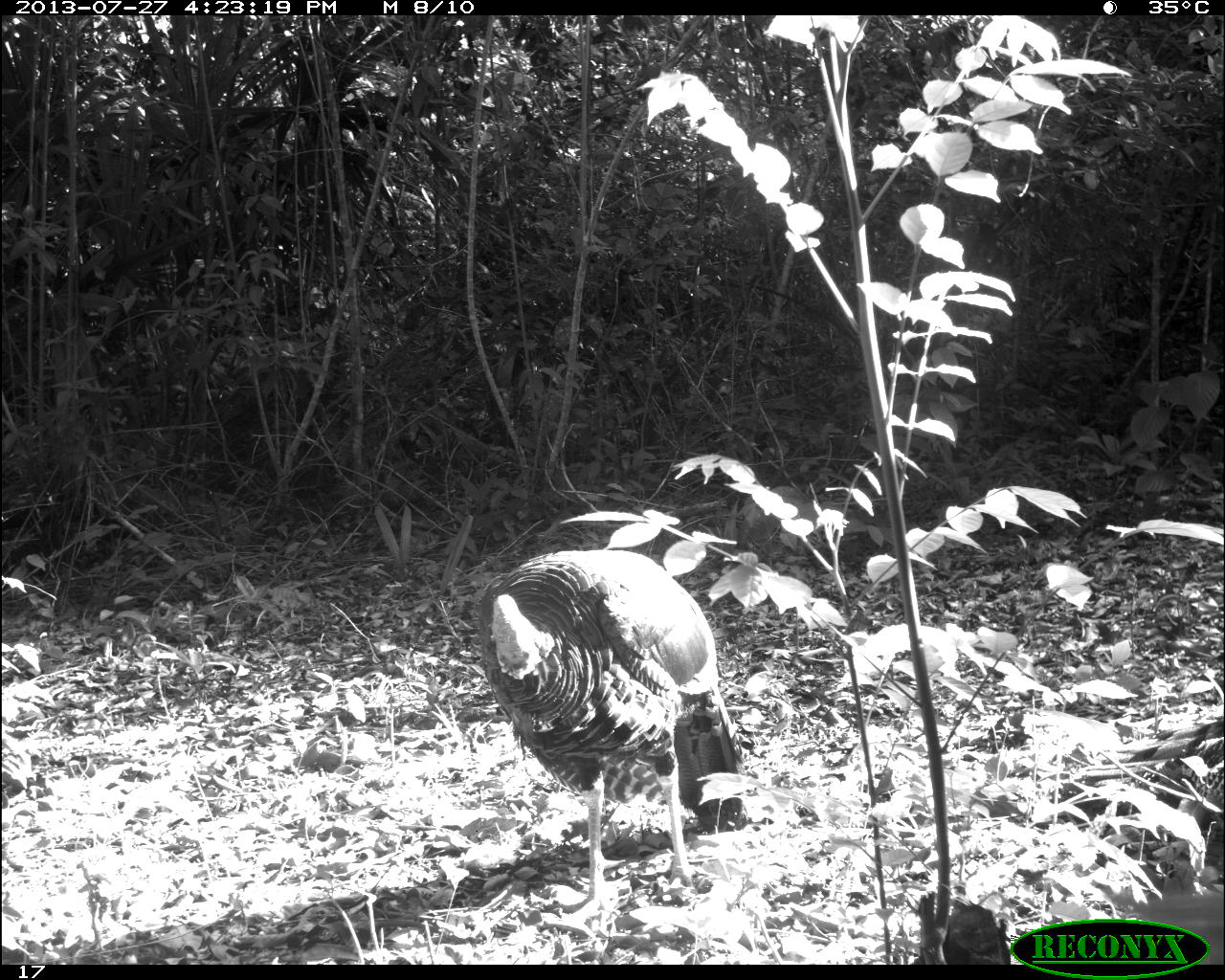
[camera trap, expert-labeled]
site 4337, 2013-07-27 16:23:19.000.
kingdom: Animalia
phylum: Chordata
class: Aves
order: Galliformes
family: Phasianidae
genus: Meleagris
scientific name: Meleagris ocellata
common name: ocellated turkey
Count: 1.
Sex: male.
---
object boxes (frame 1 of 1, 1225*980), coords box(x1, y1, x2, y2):
meleagris ocellata: box(474, 546, 753, 929)